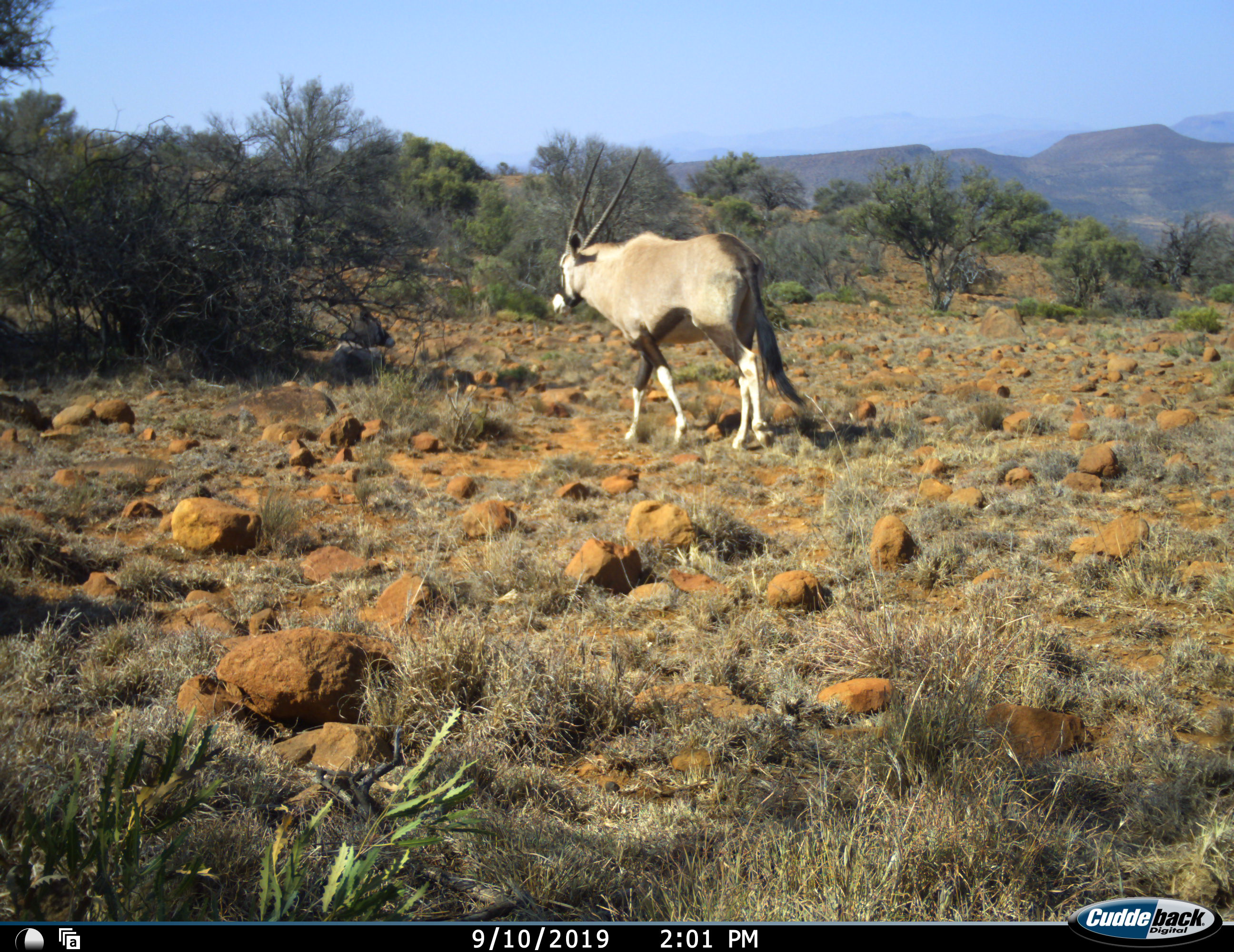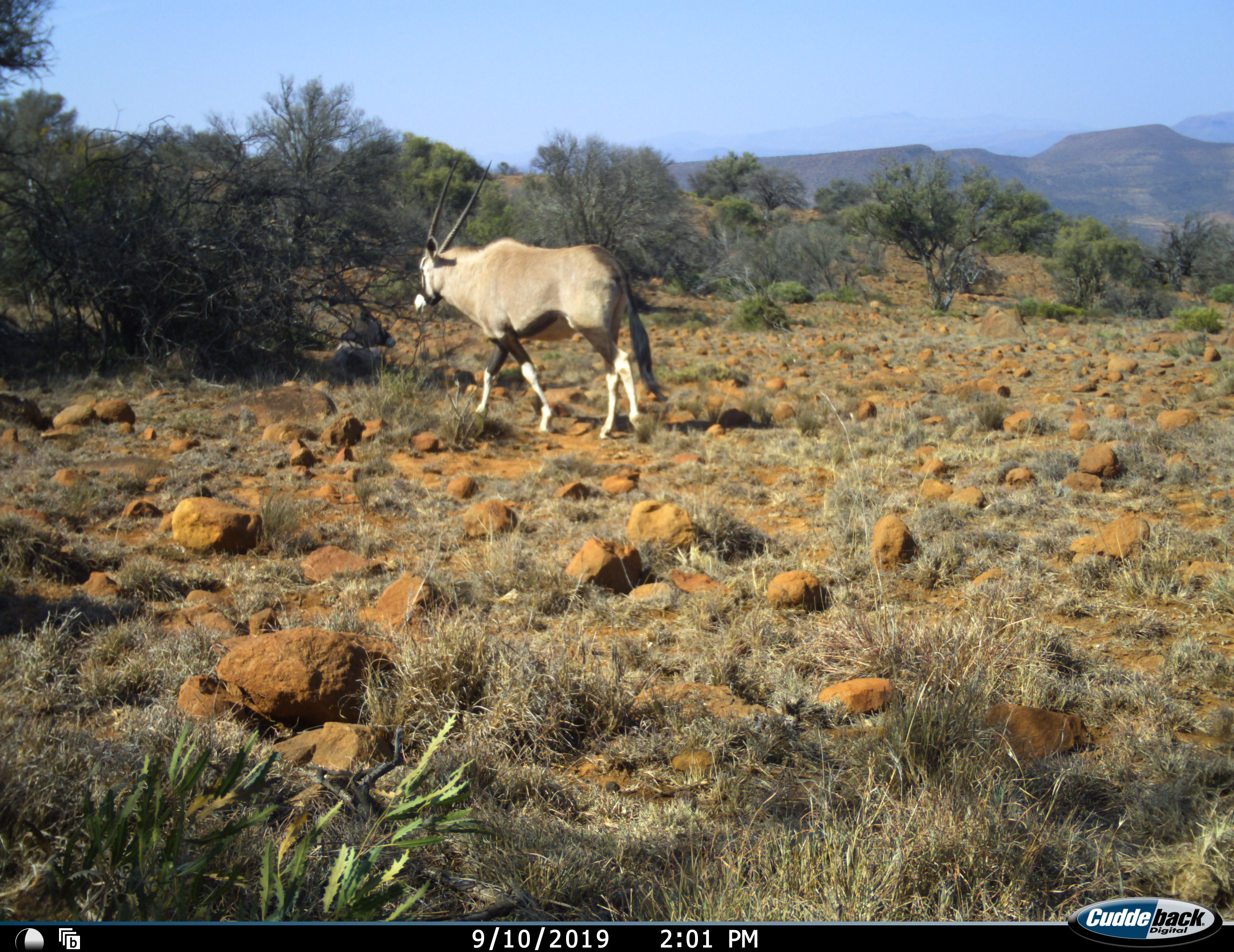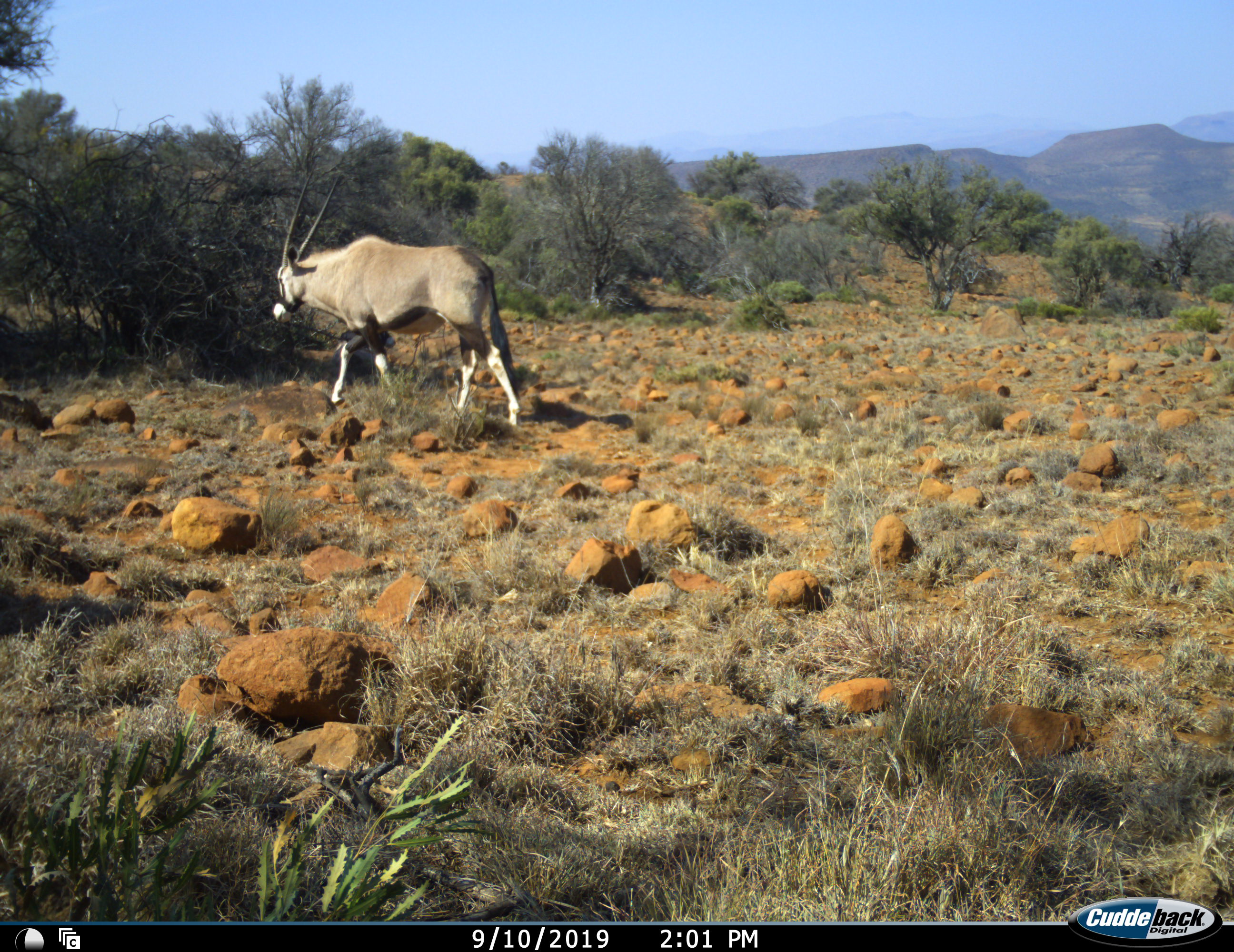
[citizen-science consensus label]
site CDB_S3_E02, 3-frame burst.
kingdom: Animalia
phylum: Chordata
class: Mammalia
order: Artiodactyla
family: Bovidae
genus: Oryx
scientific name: Oryx gazella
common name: gemsbok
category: oryx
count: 1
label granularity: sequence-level